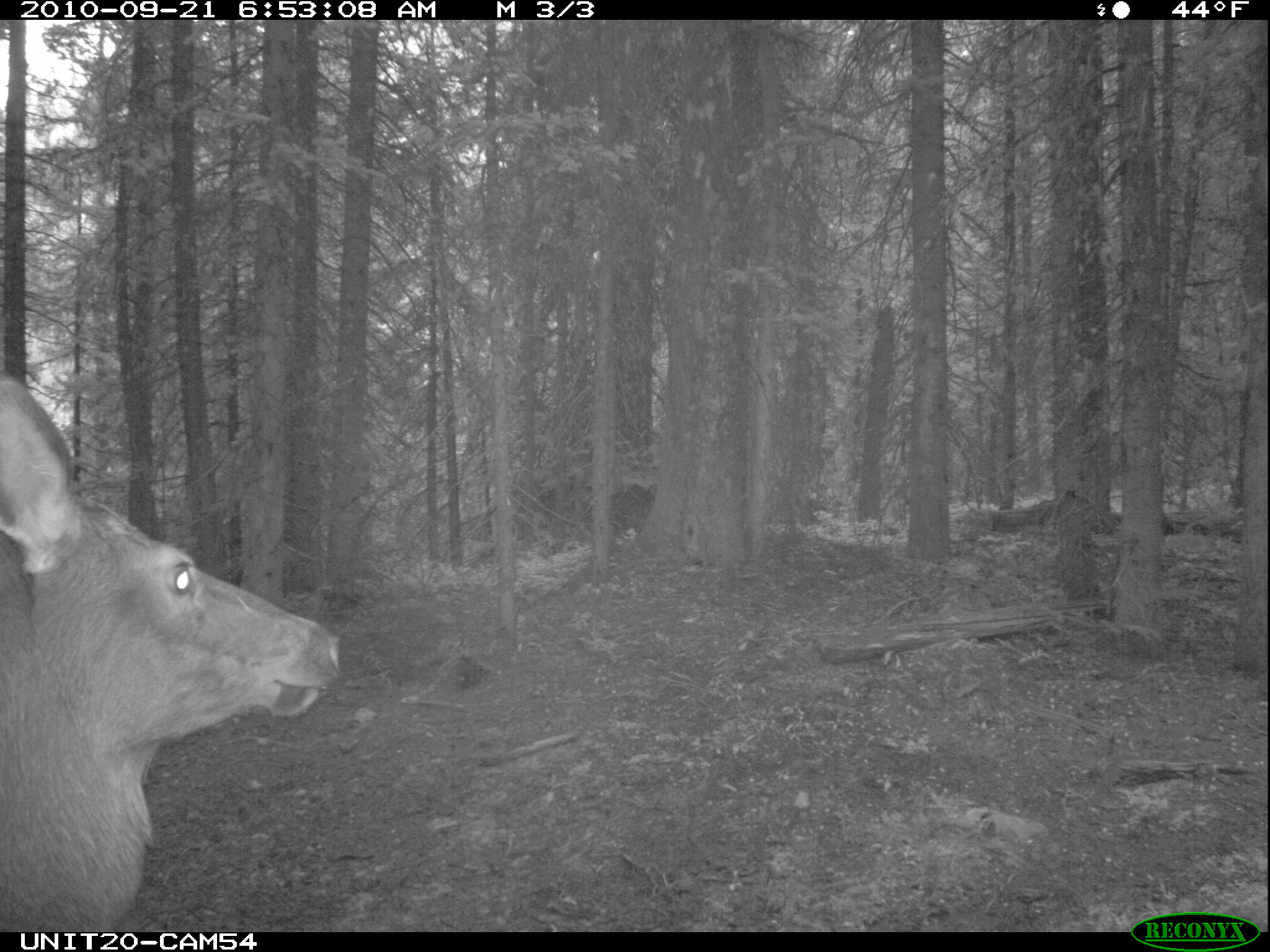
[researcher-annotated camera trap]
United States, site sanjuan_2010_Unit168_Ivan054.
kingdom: Animalia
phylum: Chordata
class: Mammalia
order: Artiodactyla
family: Cervidae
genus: Cervus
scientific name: Cervus elaphus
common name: red deer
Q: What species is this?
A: Cervus elaphus (red deer).